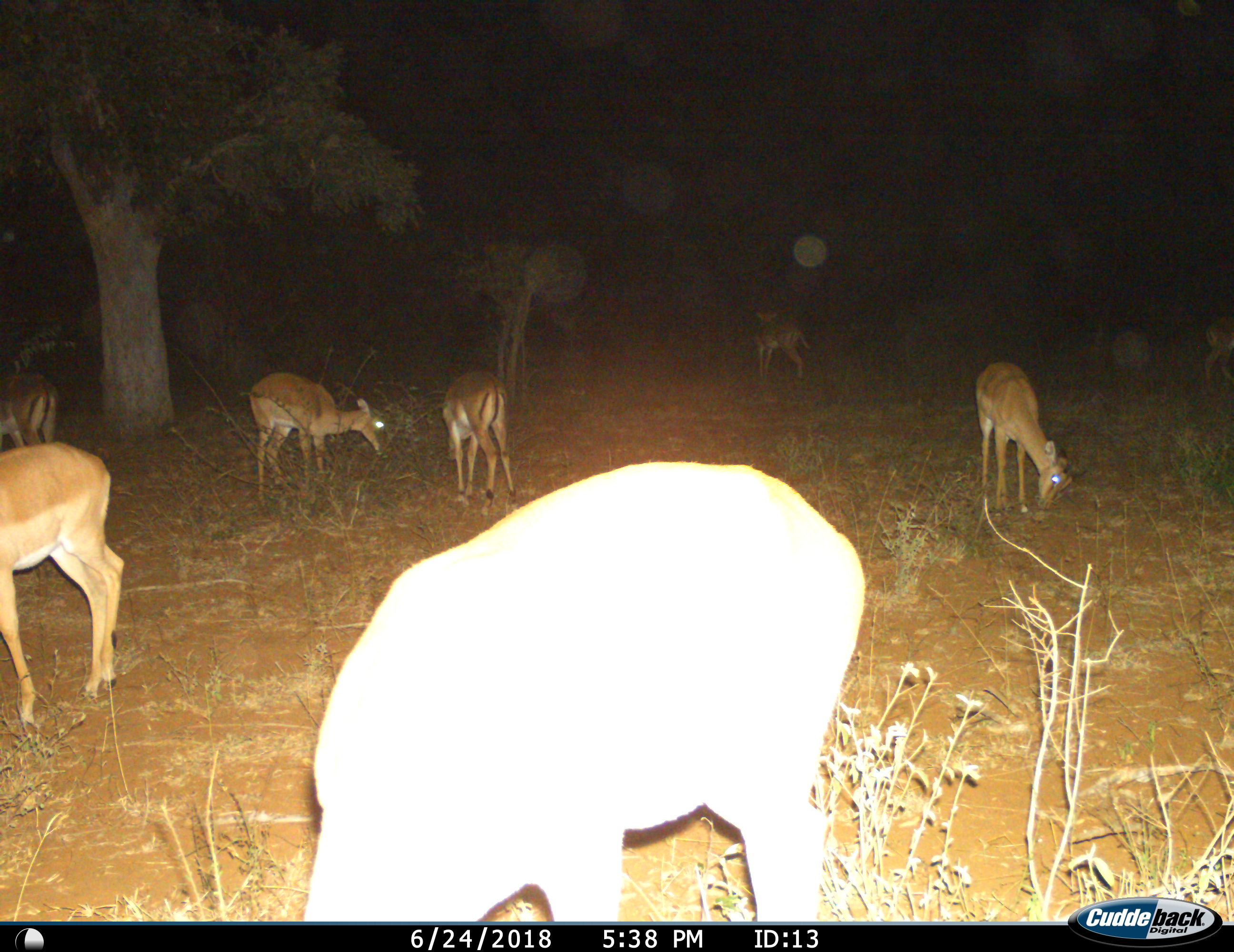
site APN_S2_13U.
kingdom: Animalia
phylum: Chordata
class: Mammalia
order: Artiodactyla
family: Bovidae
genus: Aepyceros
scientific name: Aepyceros melampus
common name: impala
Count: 8.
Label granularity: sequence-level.